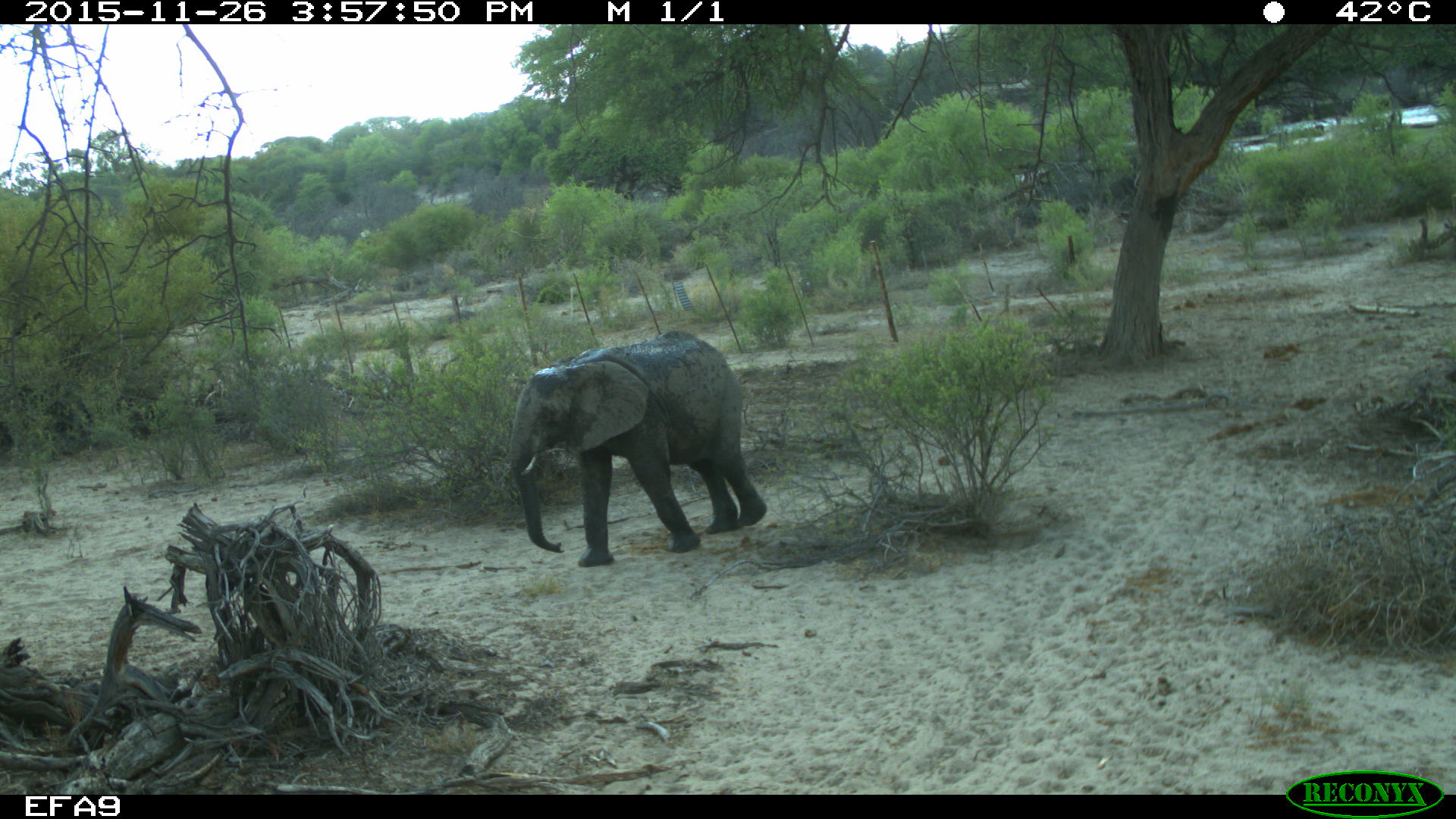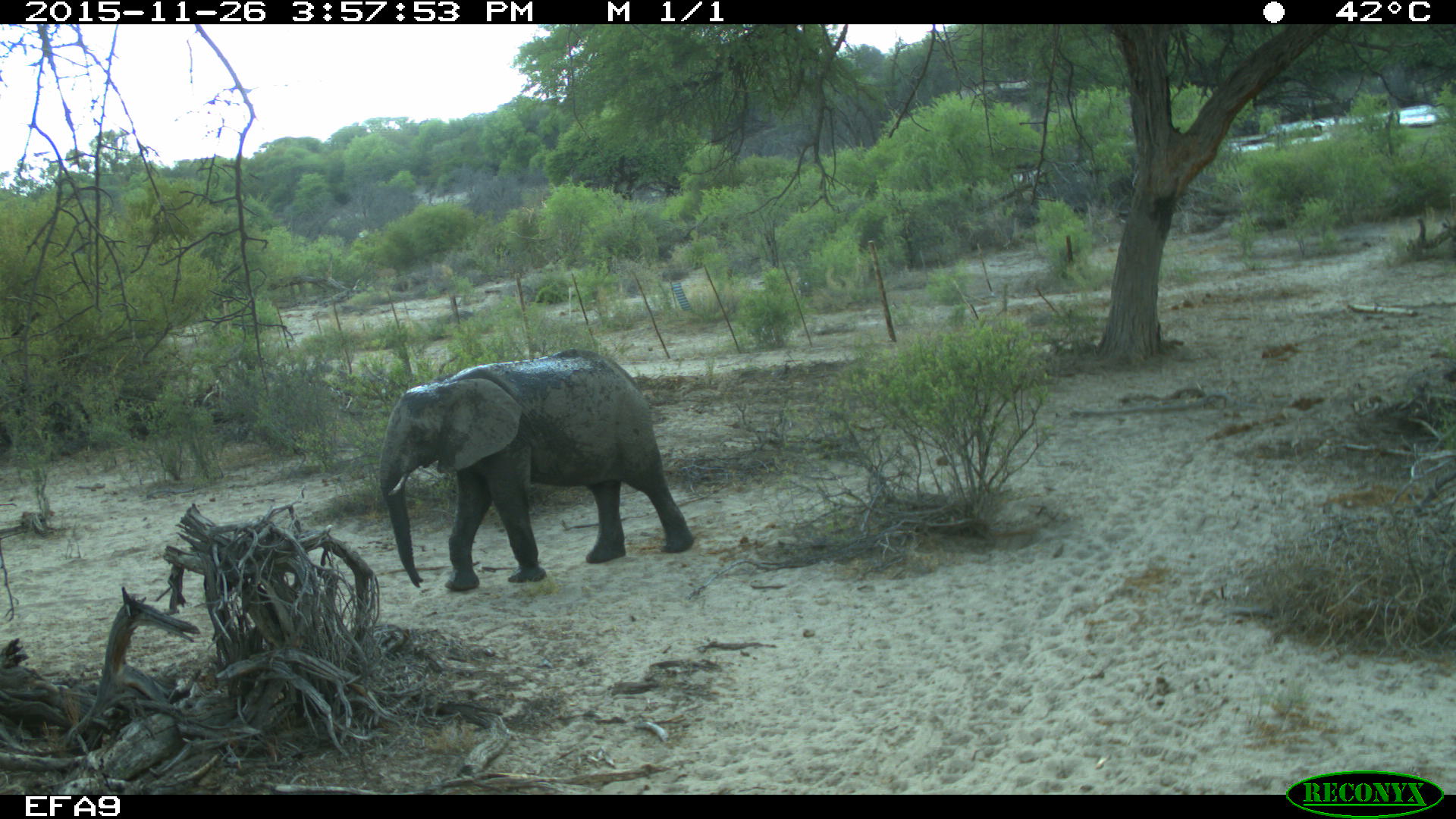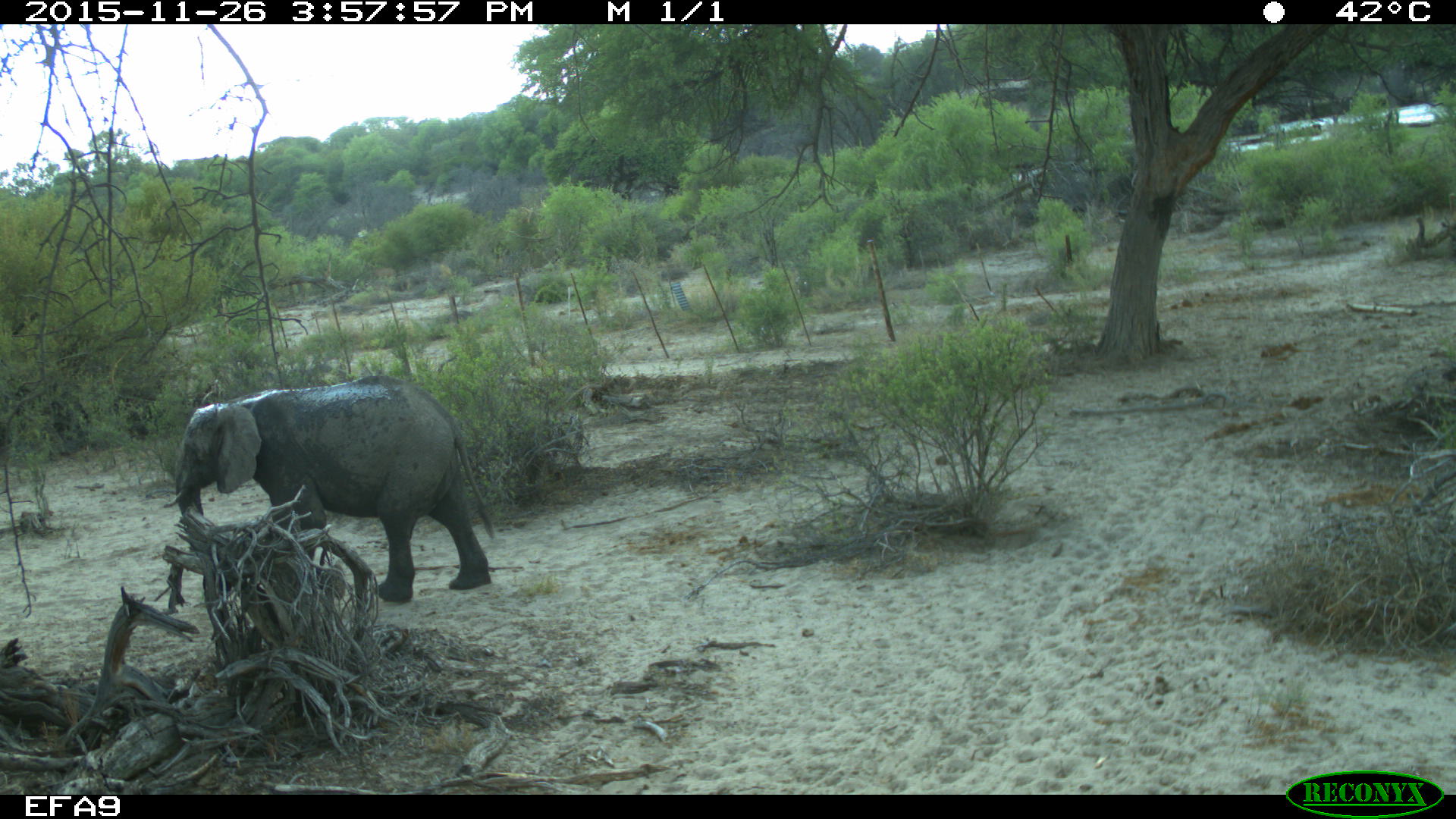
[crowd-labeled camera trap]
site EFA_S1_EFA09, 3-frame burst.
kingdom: Animalia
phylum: Chordata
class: Mammalia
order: Proboscidea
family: Elephantidae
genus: Loxodonta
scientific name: Loxodonta africana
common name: african bush elephant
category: elephant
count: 1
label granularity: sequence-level